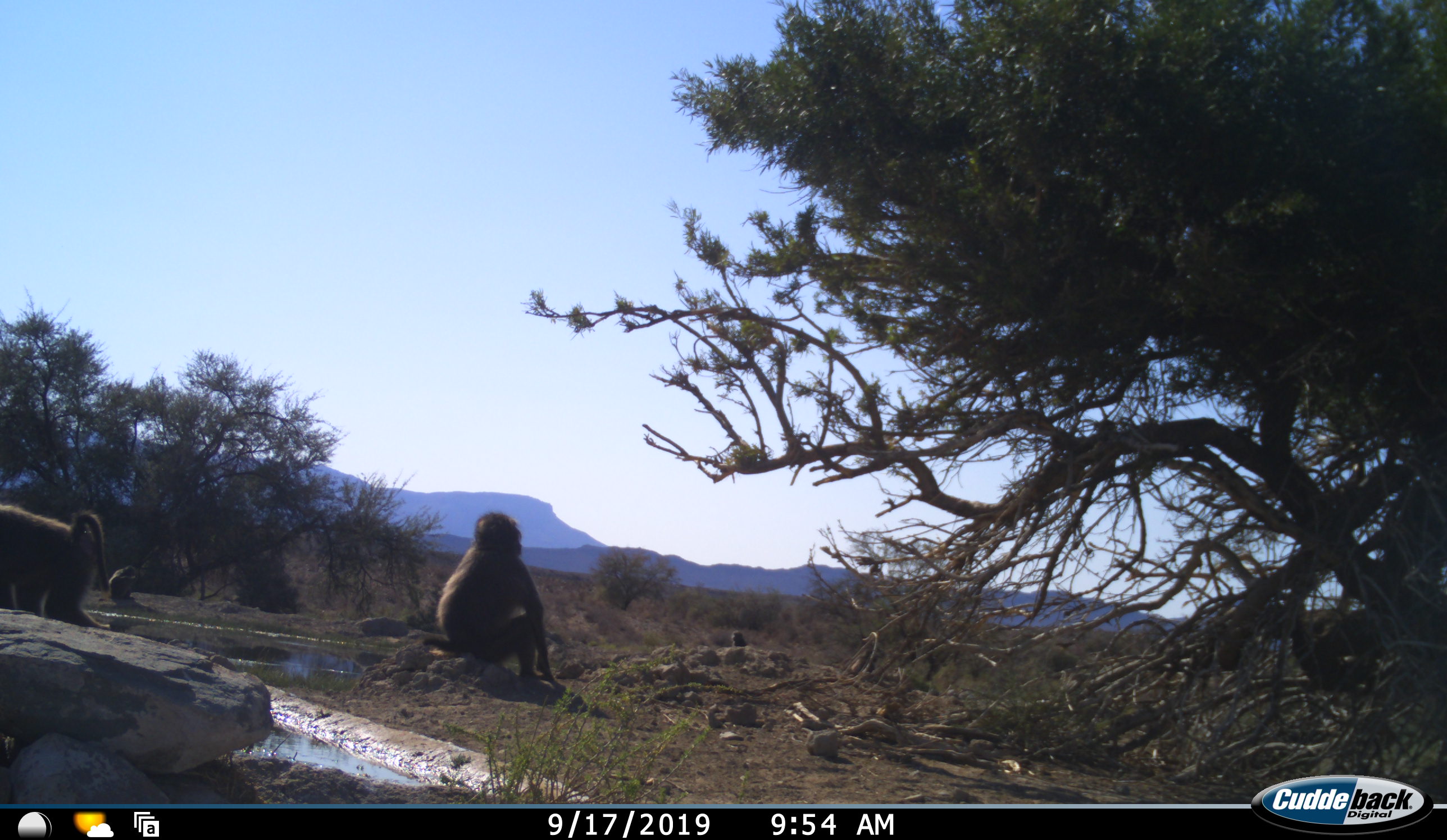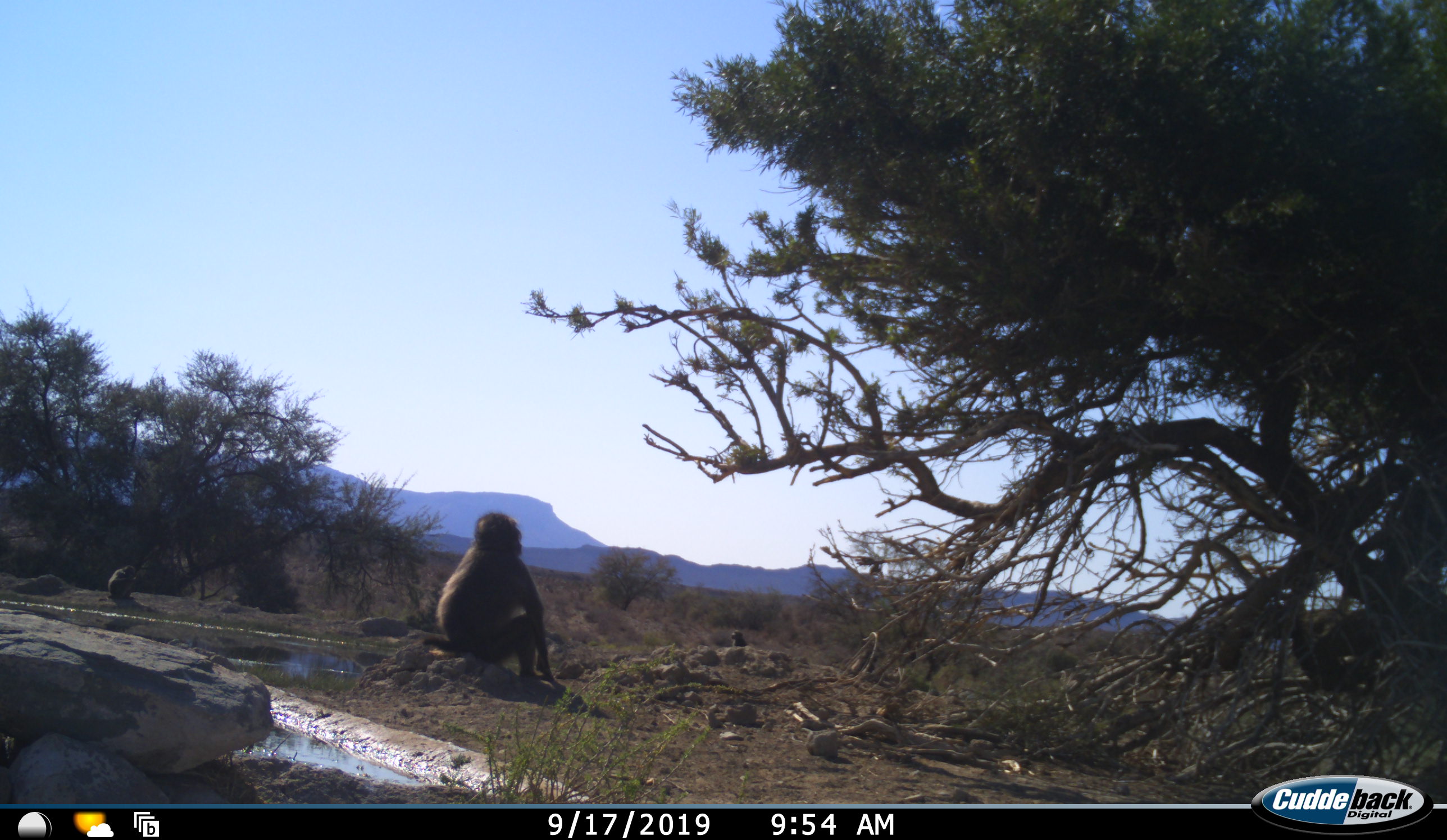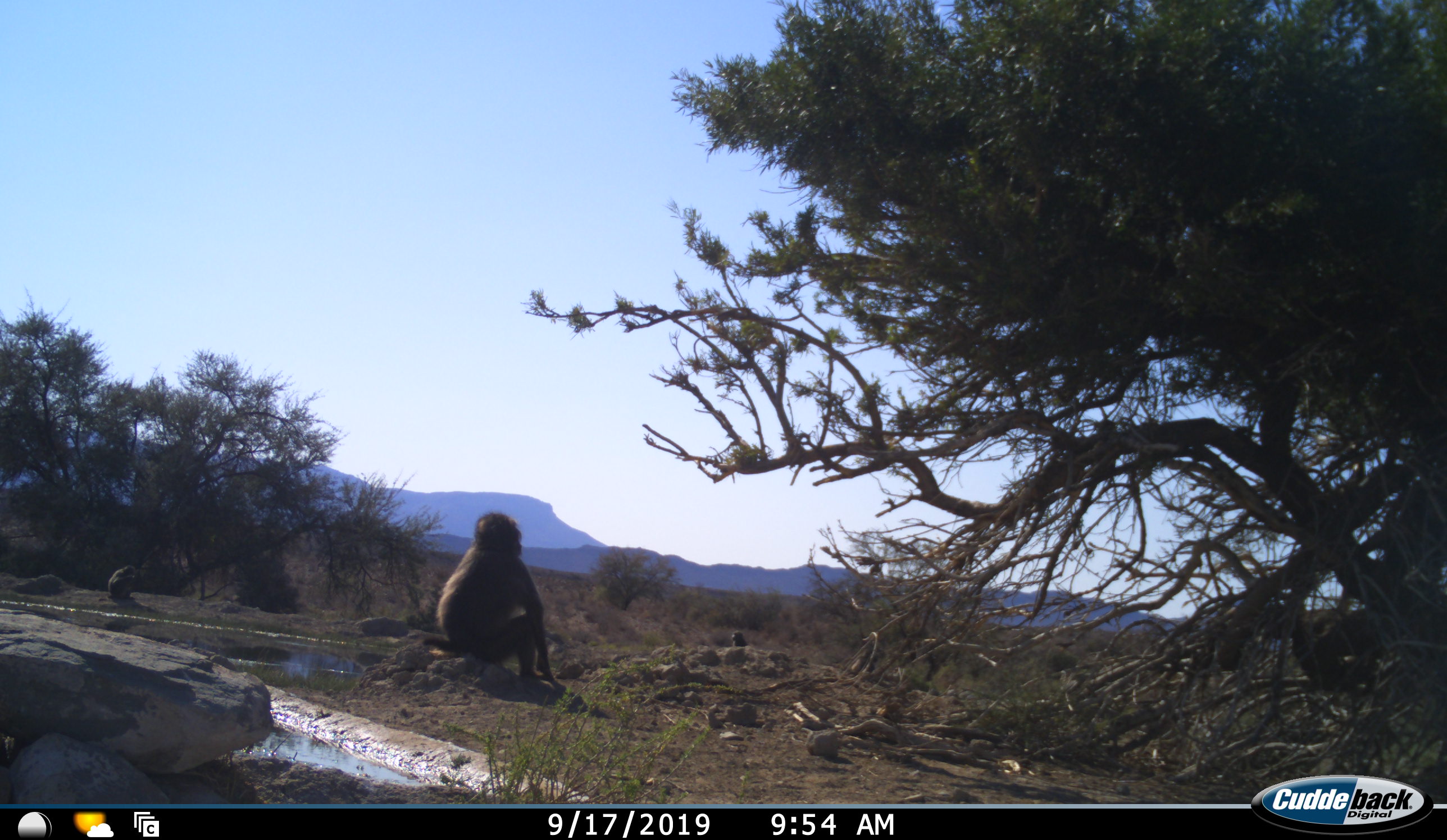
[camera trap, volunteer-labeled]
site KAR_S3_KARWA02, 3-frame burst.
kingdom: Animalia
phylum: Chordata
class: Mammalia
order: Primates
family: Cercopithecidae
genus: Papio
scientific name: Papio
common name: baboon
Baboon (Papio), count 2. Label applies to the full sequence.